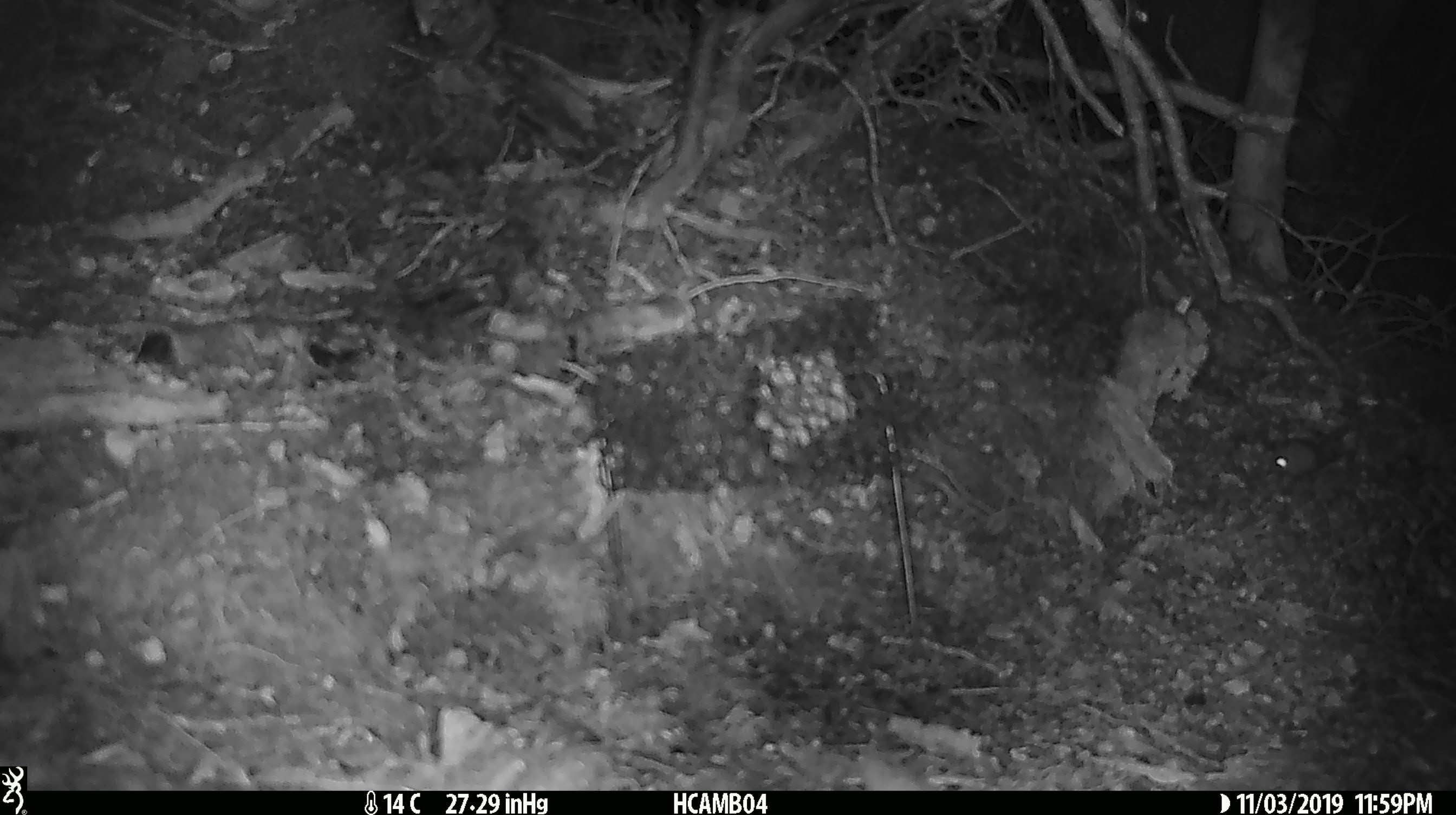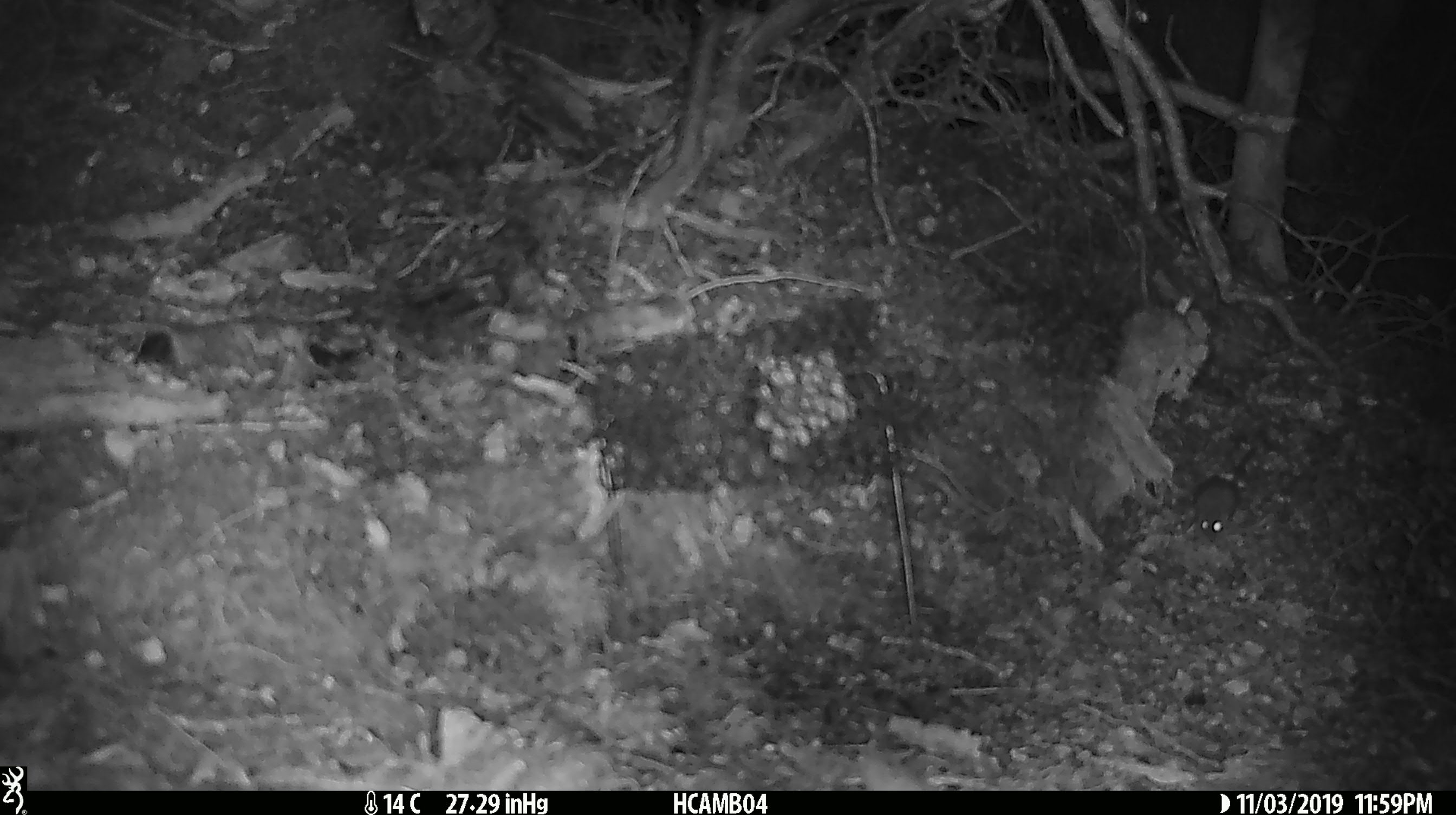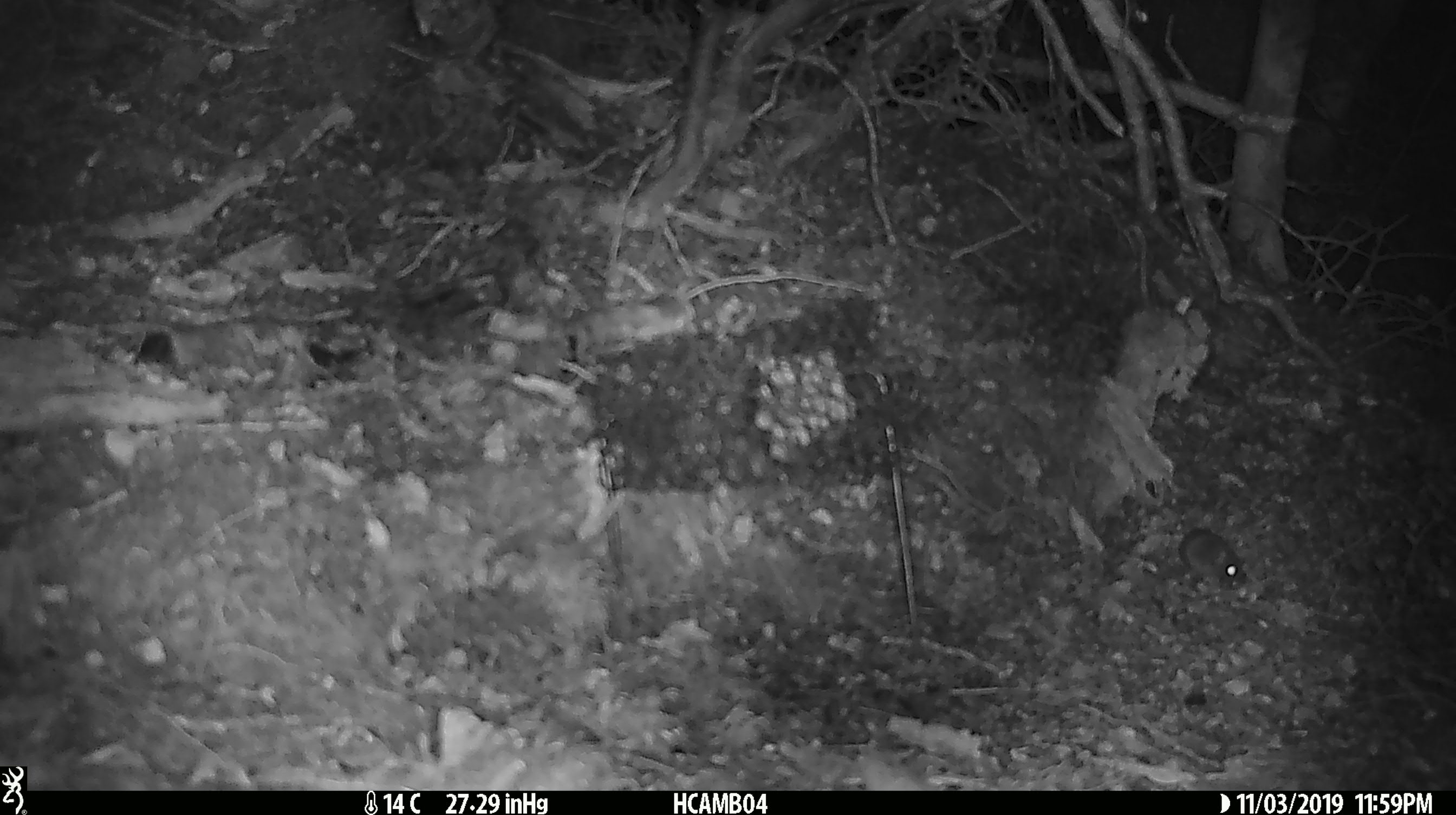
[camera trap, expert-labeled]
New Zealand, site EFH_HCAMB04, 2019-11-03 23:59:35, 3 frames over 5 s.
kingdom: Animalia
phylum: Chordata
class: Mammalia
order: Rodentia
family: Muridae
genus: Mus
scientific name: Mus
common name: mouse